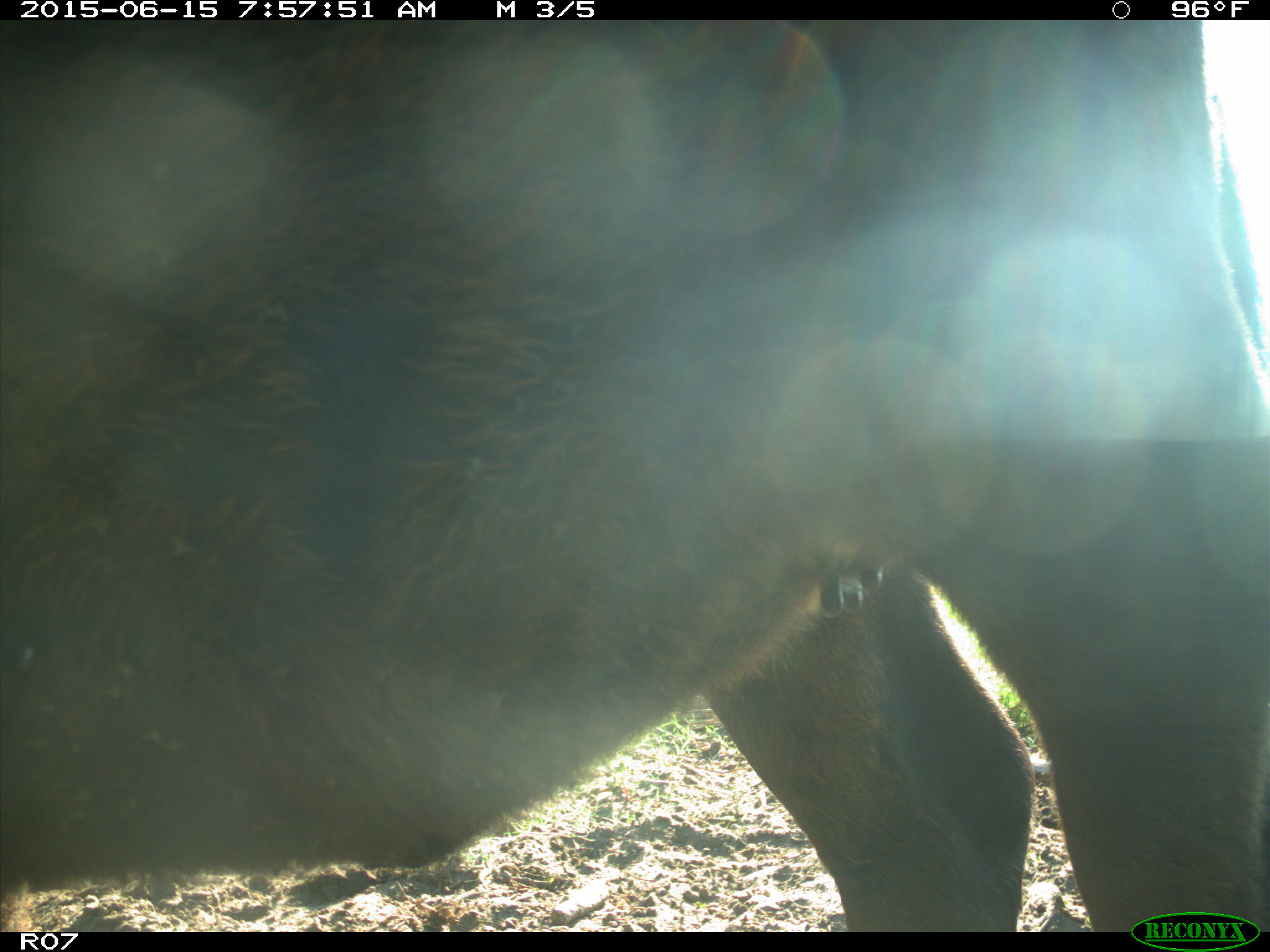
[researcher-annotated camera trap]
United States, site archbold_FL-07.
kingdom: Animalia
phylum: Chordata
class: Mammalia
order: Artiodactyla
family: Bovidae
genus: Bos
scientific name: Bos taurus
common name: domestic cow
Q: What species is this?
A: Bos taurus (domestic cow).